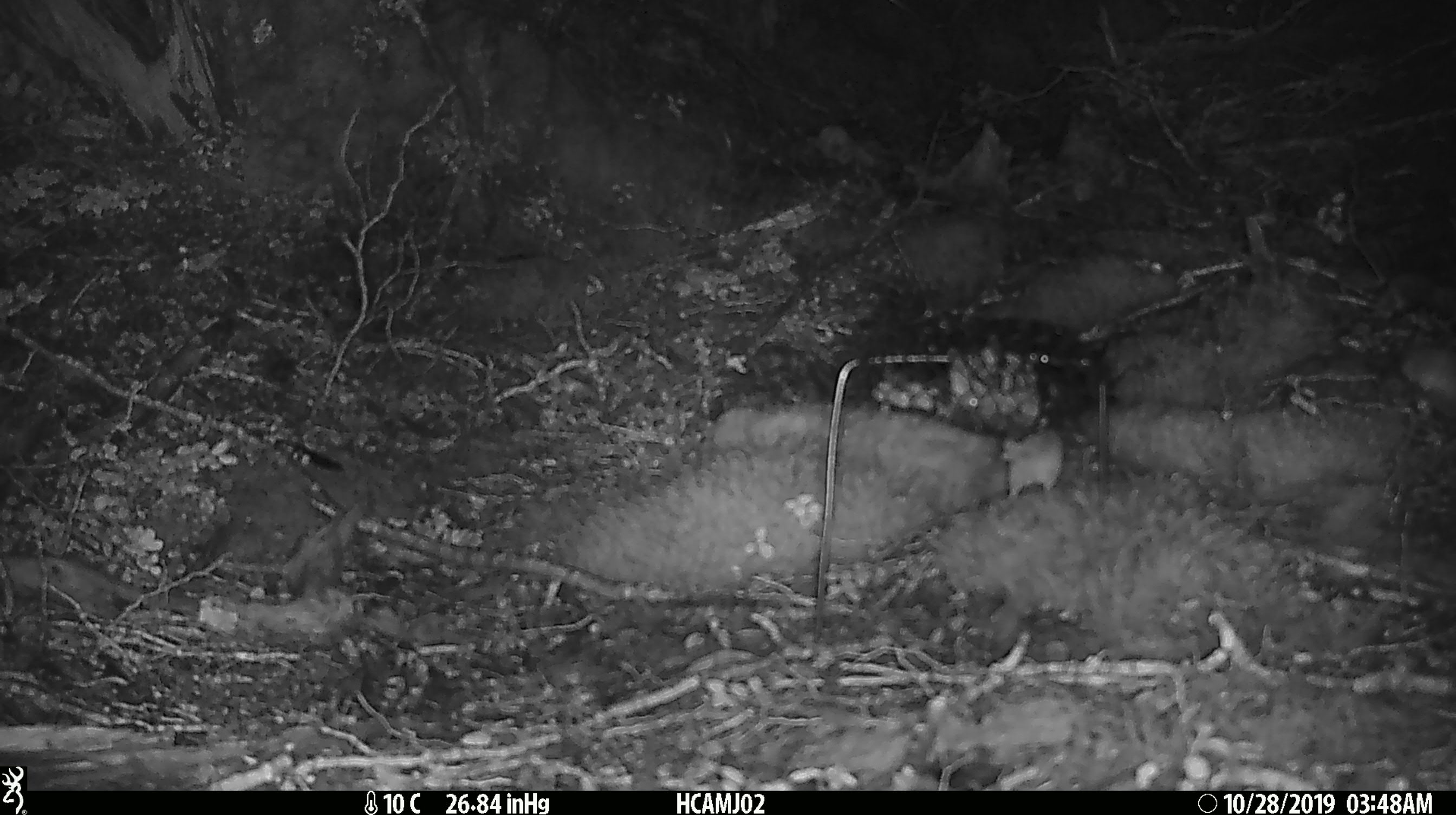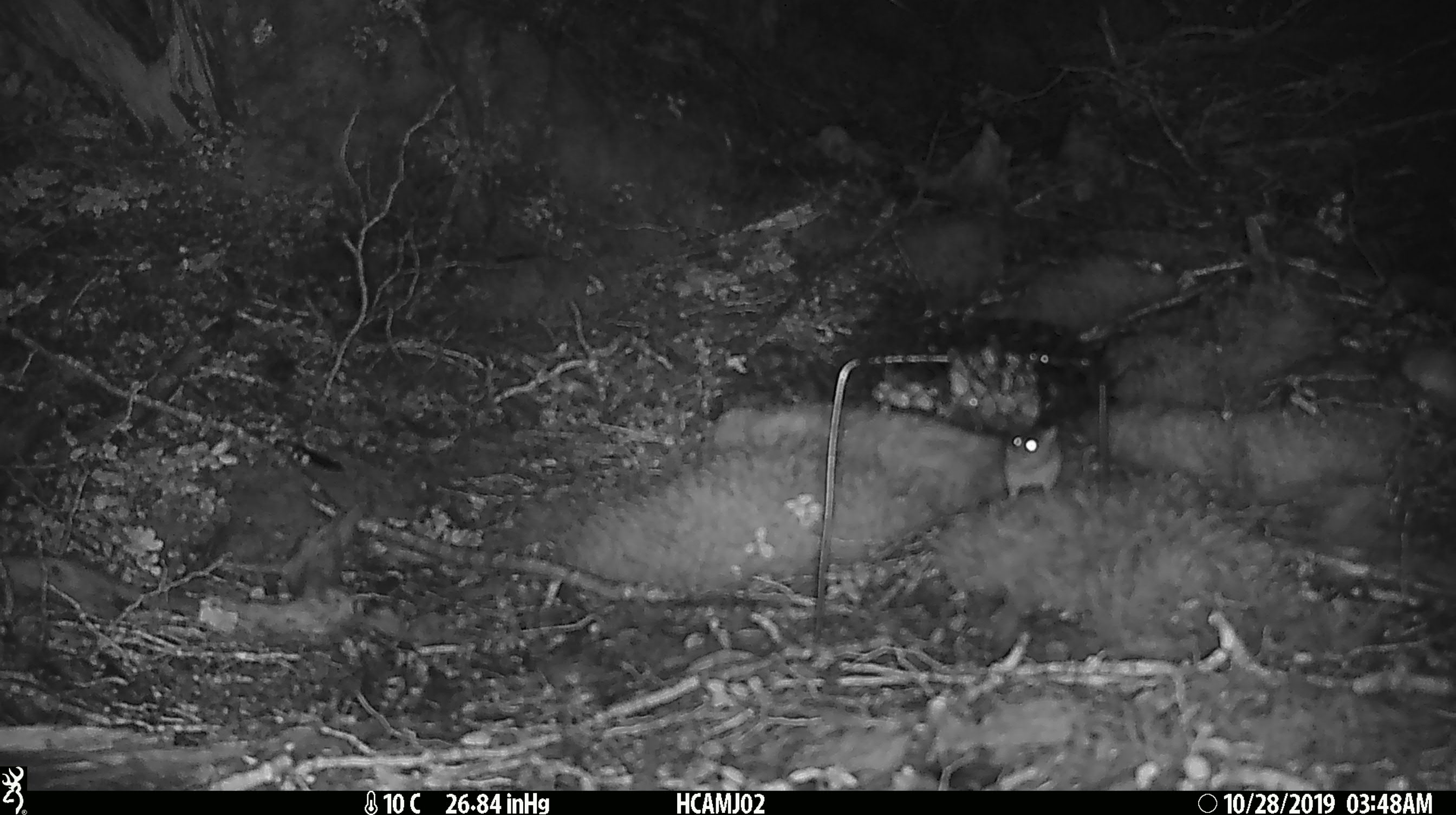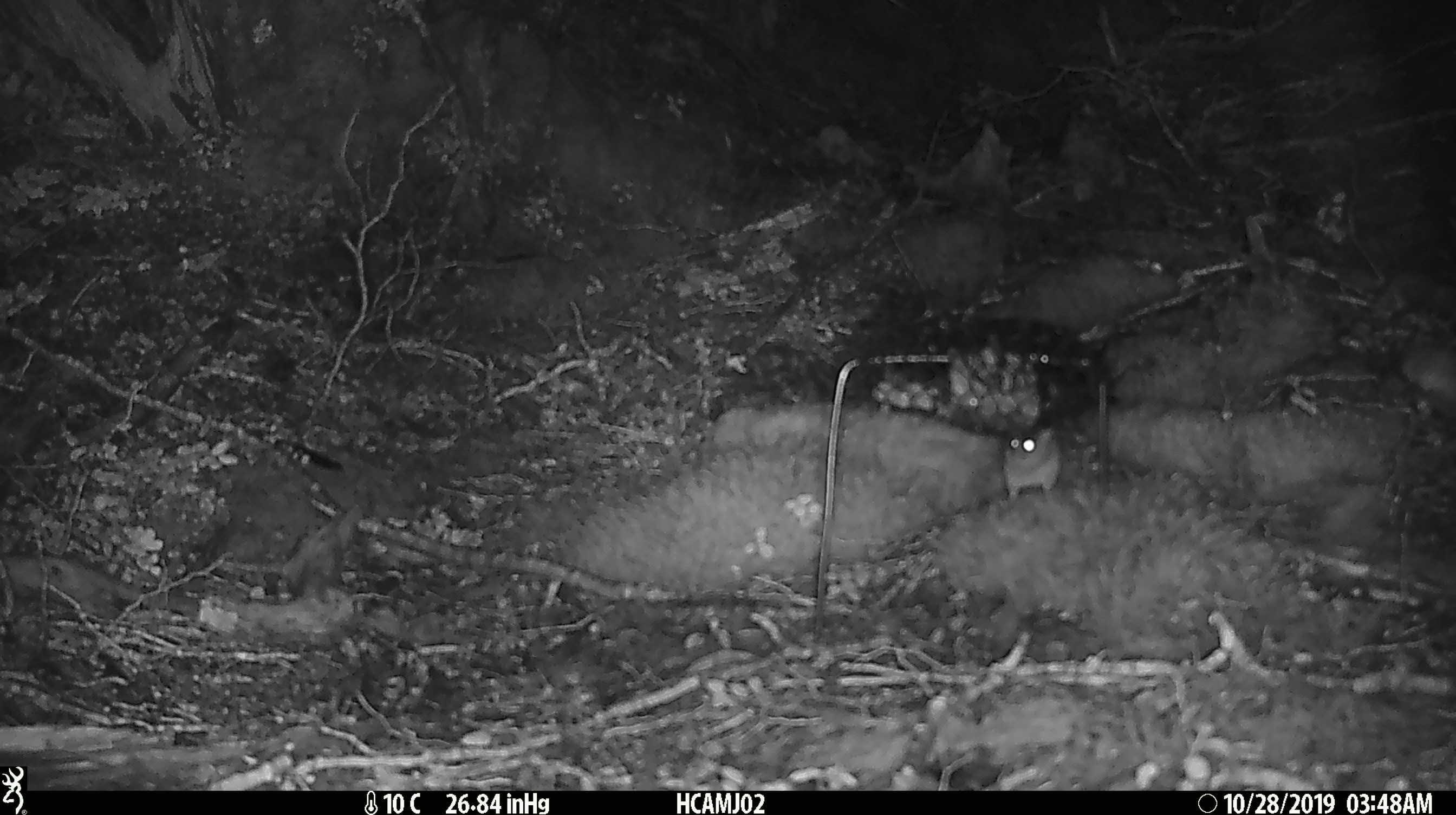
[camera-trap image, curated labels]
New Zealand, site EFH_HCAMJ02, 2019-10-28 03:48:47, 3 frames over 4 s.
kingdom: Animalia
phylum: Chordata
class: Mammalia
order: Rodentia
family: Muridae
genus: Mus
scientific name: Mus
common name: mouse